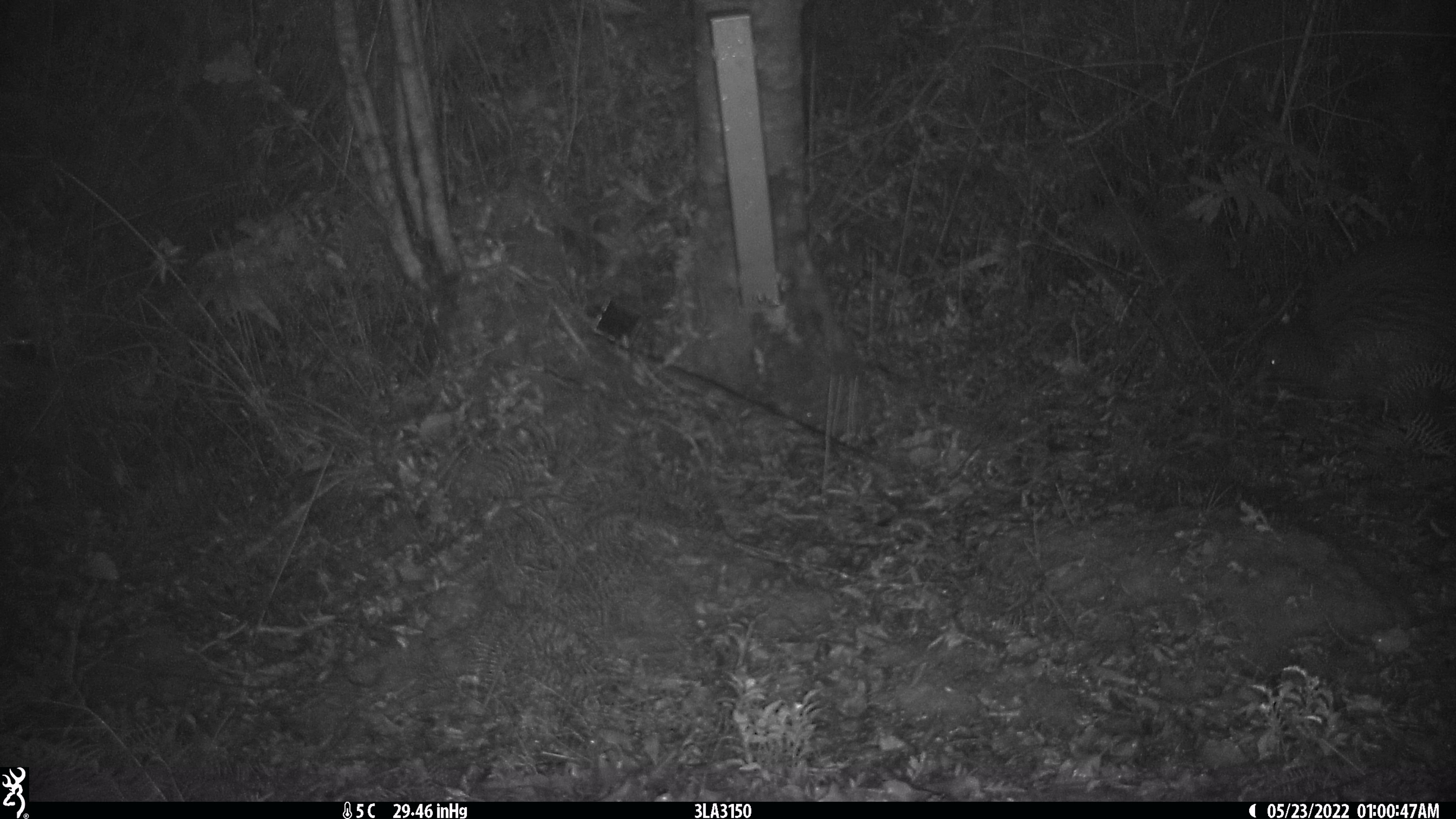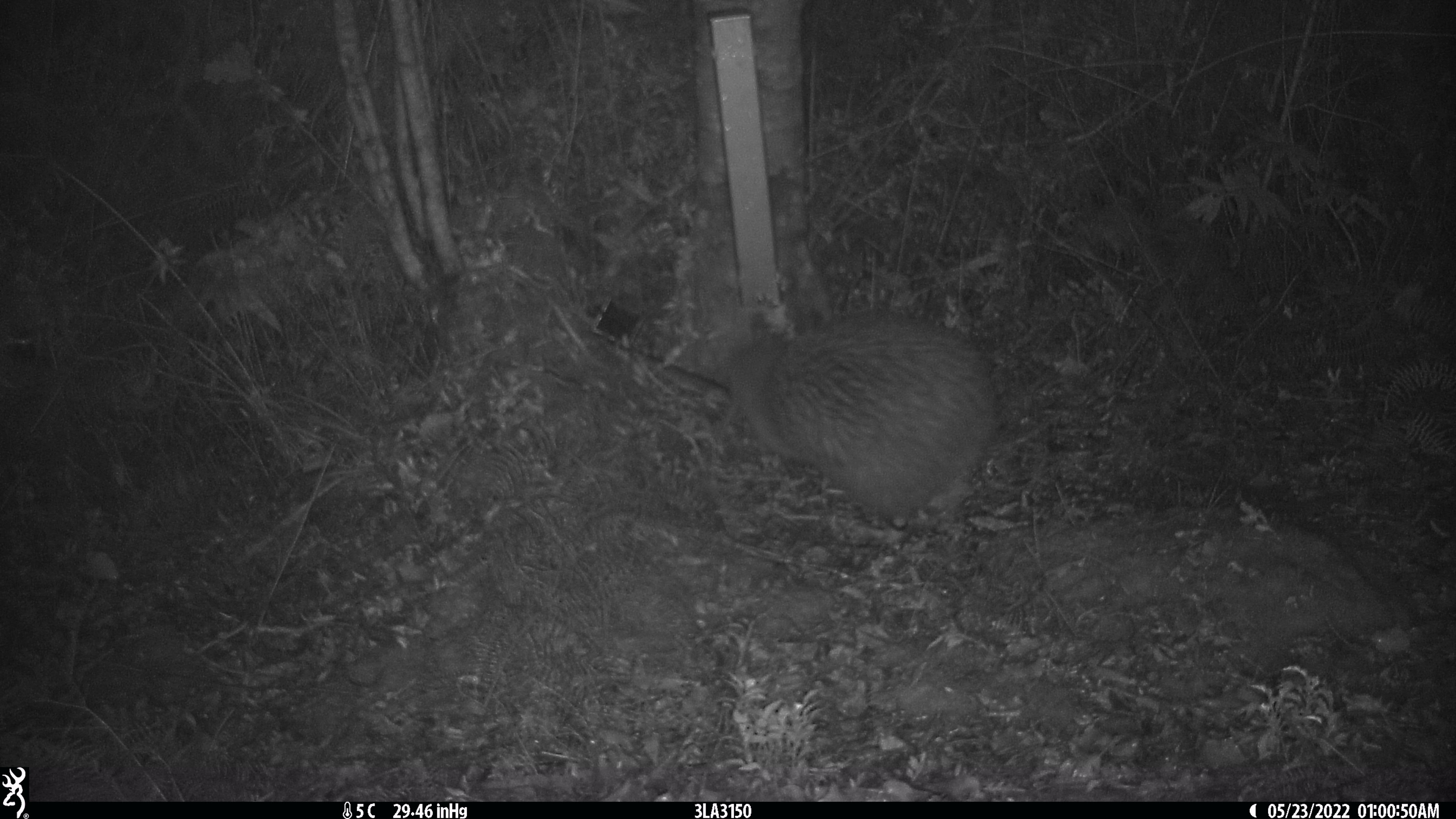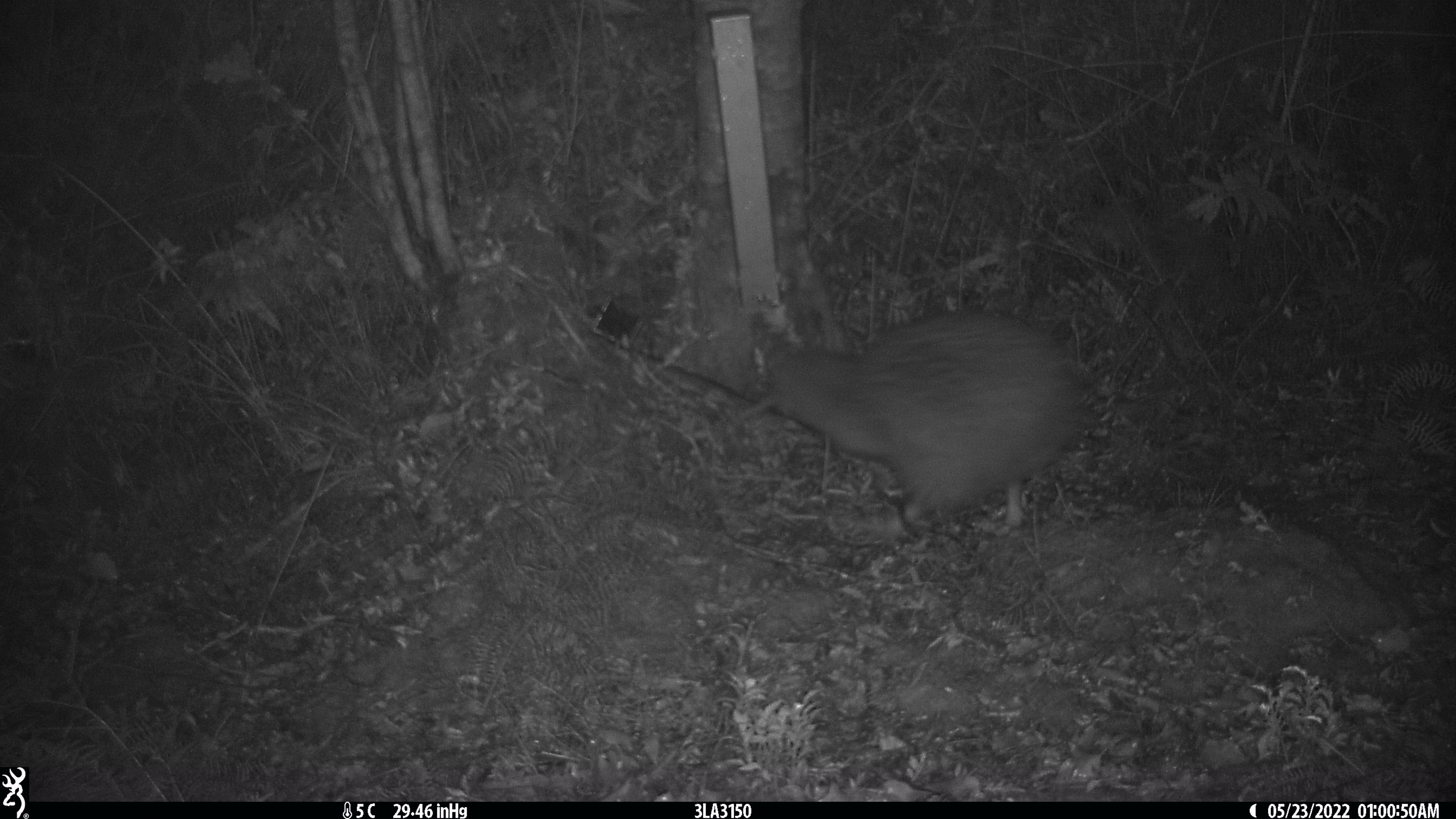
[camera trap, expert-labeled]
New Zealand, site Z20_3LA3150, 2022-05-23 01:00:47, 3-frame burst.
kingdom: Animalia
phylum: Chordata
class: Aves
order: Apterygiformes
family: Apterygidae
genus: Apteryx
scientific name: Apteryx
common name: kiwi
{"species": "kiwi (Apteryx)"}